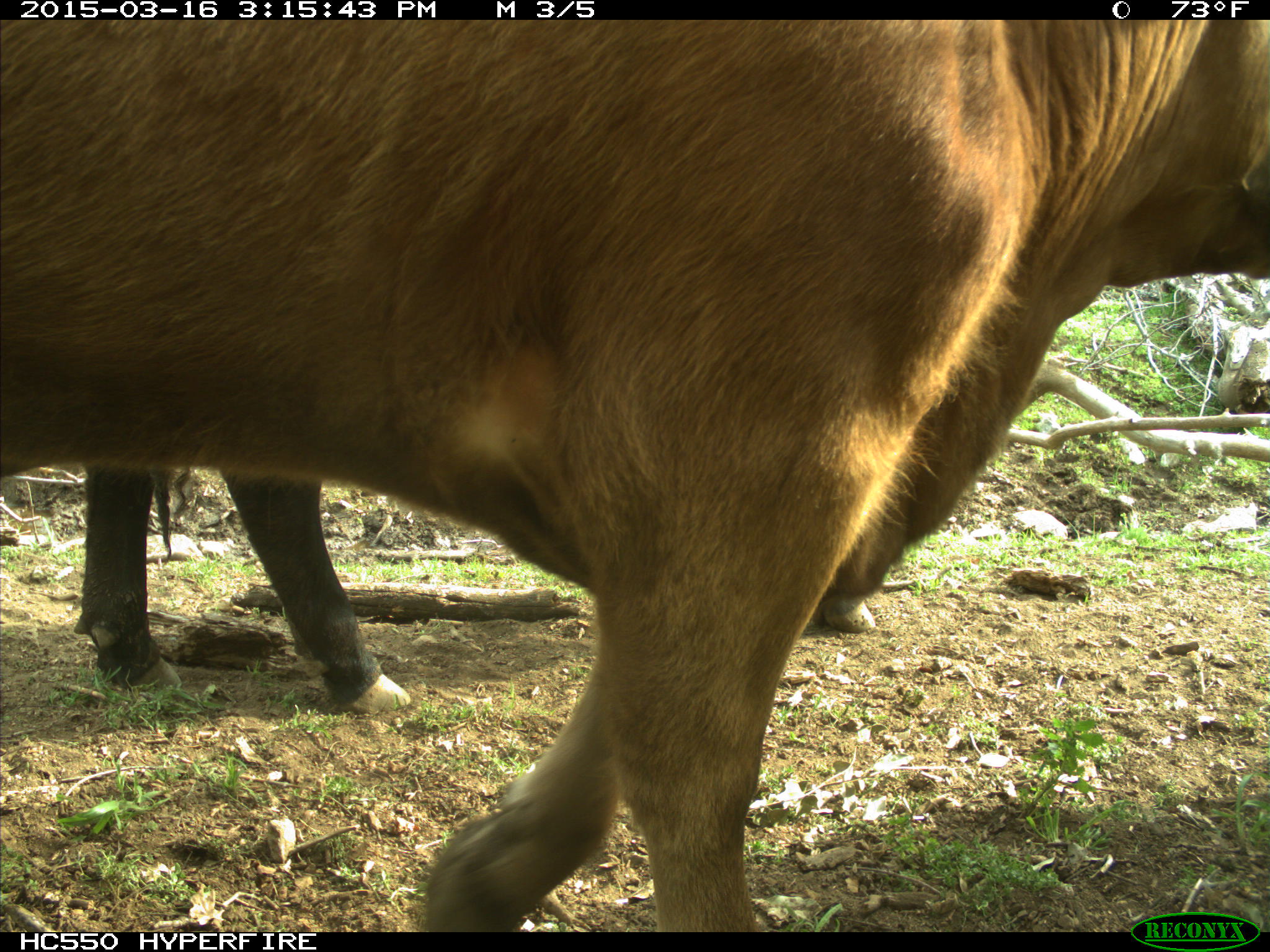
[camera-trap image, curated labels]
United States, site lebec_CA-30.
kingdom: Animalia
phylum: Chordata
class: Mammalia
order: Artiodactyla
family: Bovidae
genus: Bos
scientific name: Bos taurus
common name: domestic cow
Bos taurus (domestic cow).